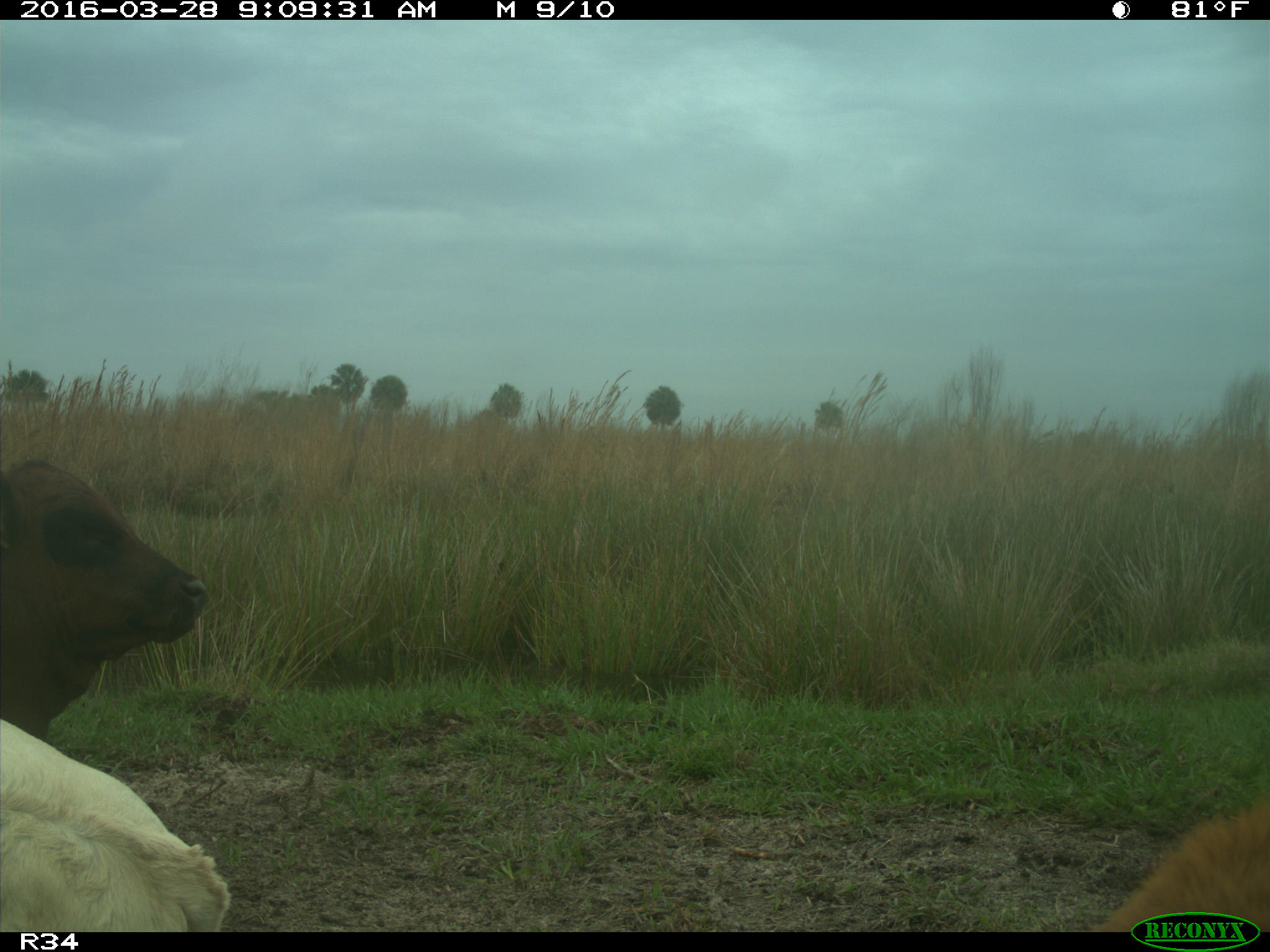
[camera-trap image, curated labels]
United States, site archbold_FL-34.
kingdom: Animalia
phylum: Chordata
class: Mammalia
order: Artiodactyla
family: Bovidae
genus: Bos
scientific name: Bos taurus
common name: domestic cow